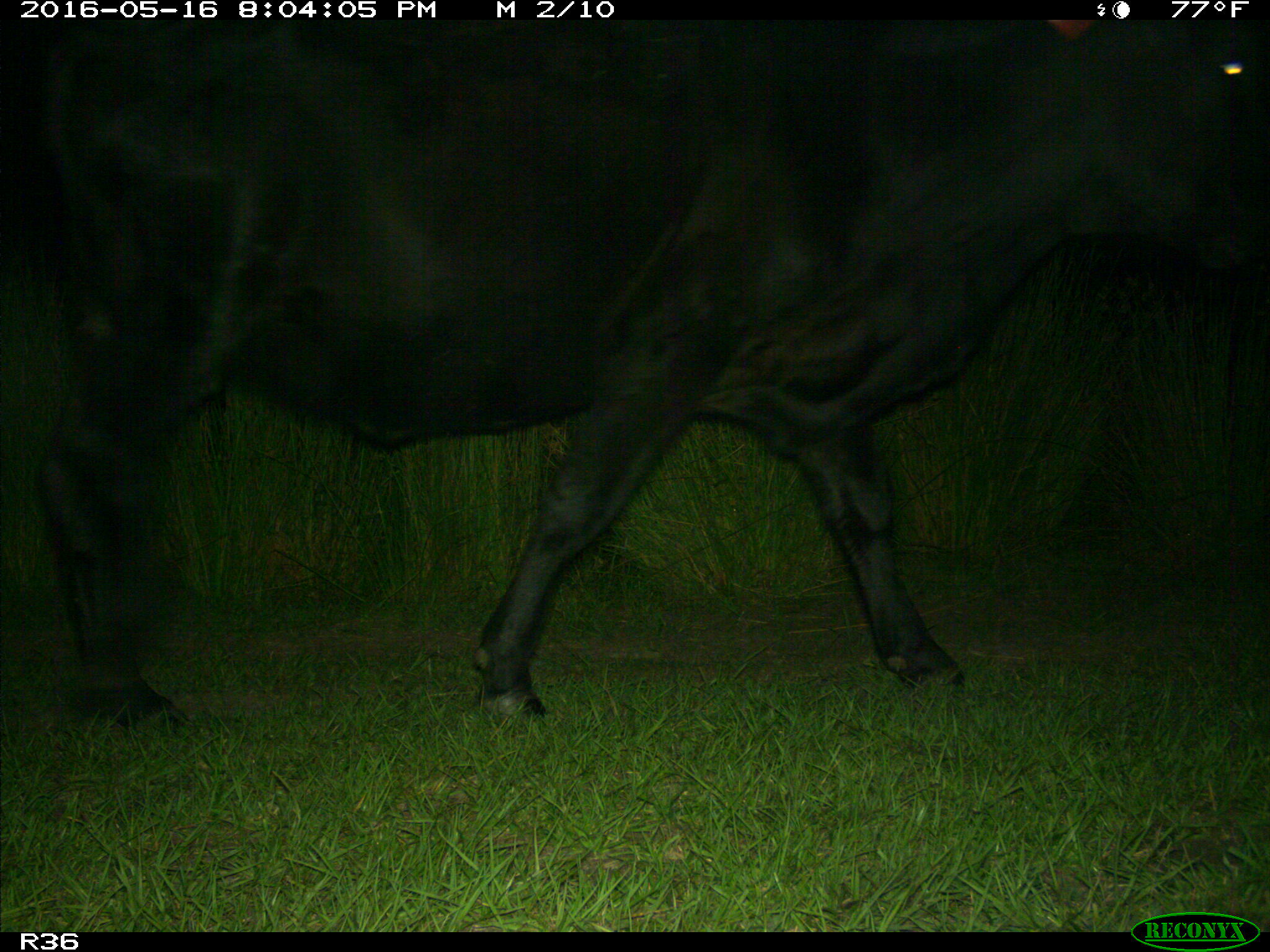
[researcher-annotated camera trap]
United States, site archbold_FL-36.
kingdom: Animalia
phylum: Chordata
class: Mammalia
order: Artiodactyla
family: Bovidae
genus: Bos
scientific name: Bos taurus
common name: domestic cow